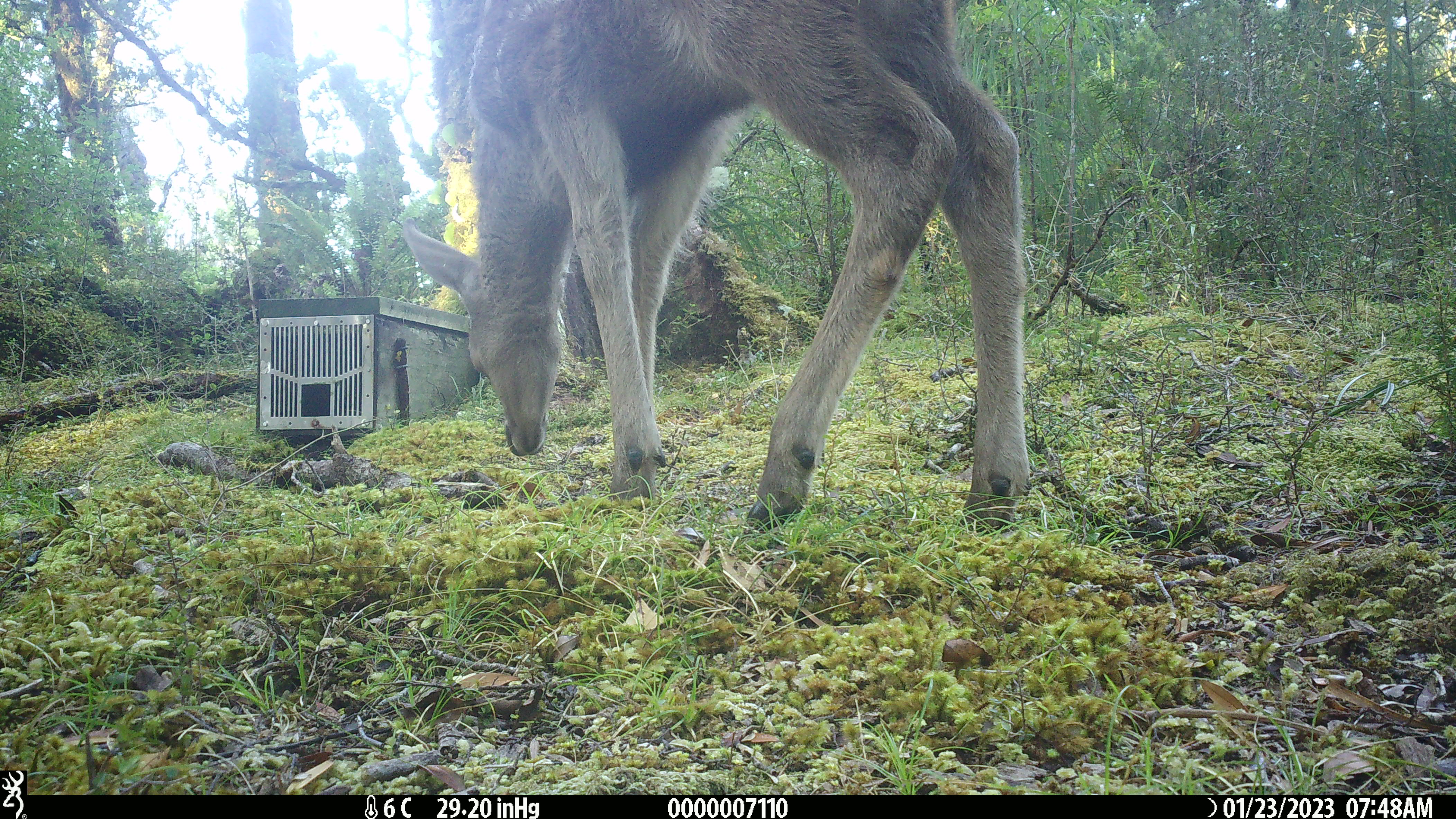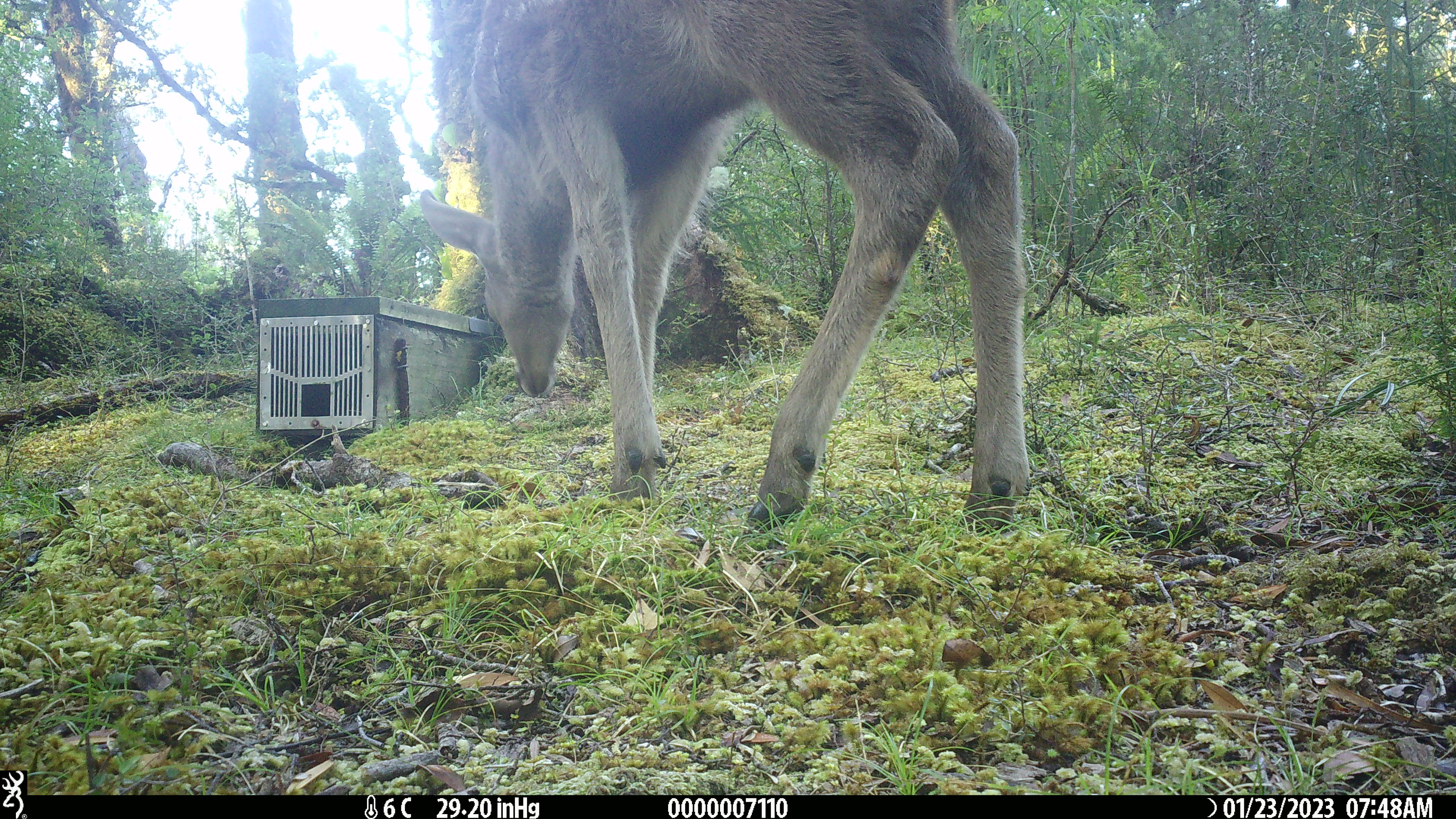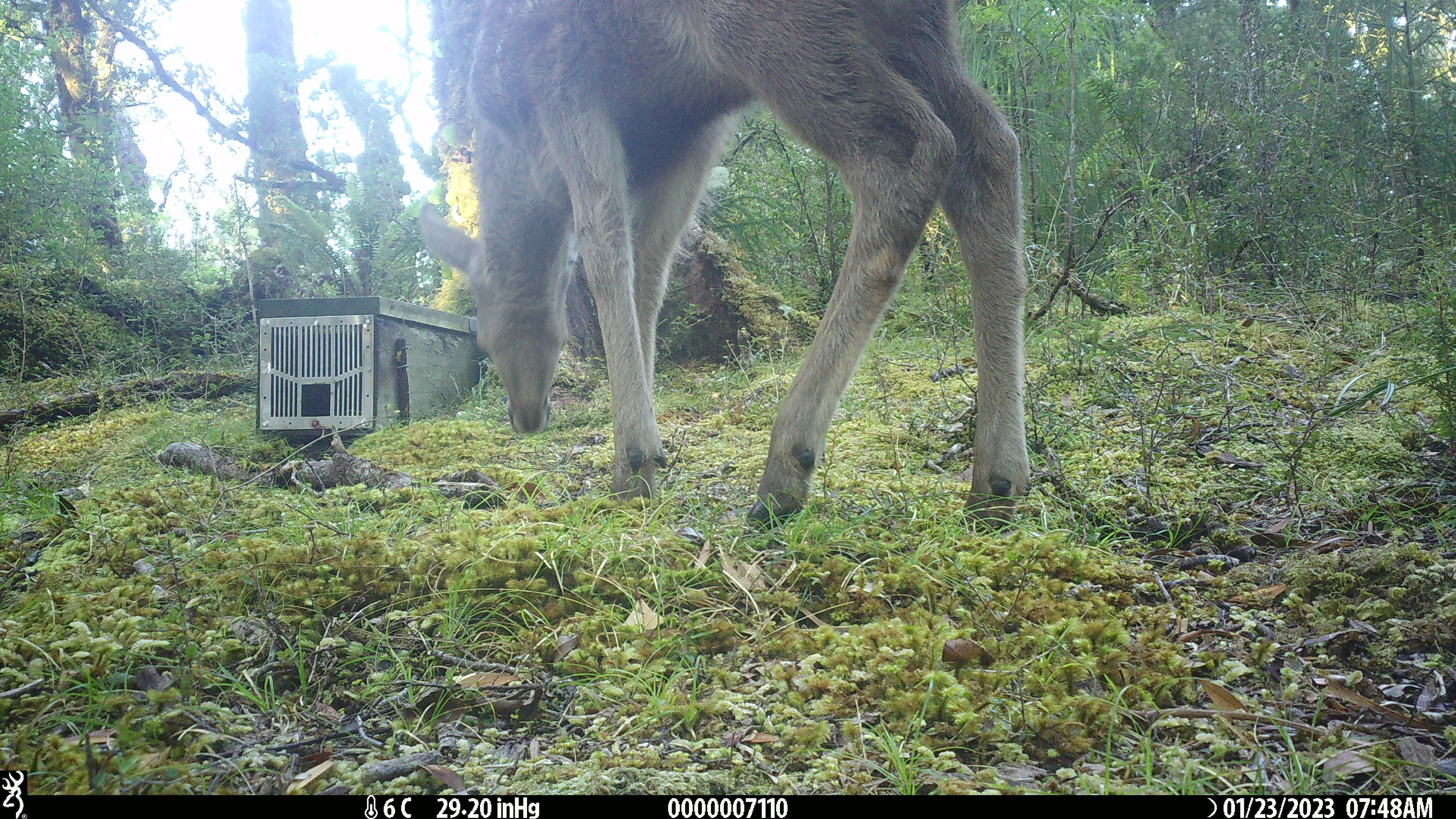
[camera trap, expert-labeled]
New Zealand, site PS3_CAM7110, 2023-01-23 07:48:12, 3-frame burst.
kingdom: Animalia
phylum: Chordata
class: Mammalia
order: Artiodactyla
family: Cervidae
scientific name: Cervidae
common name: deer